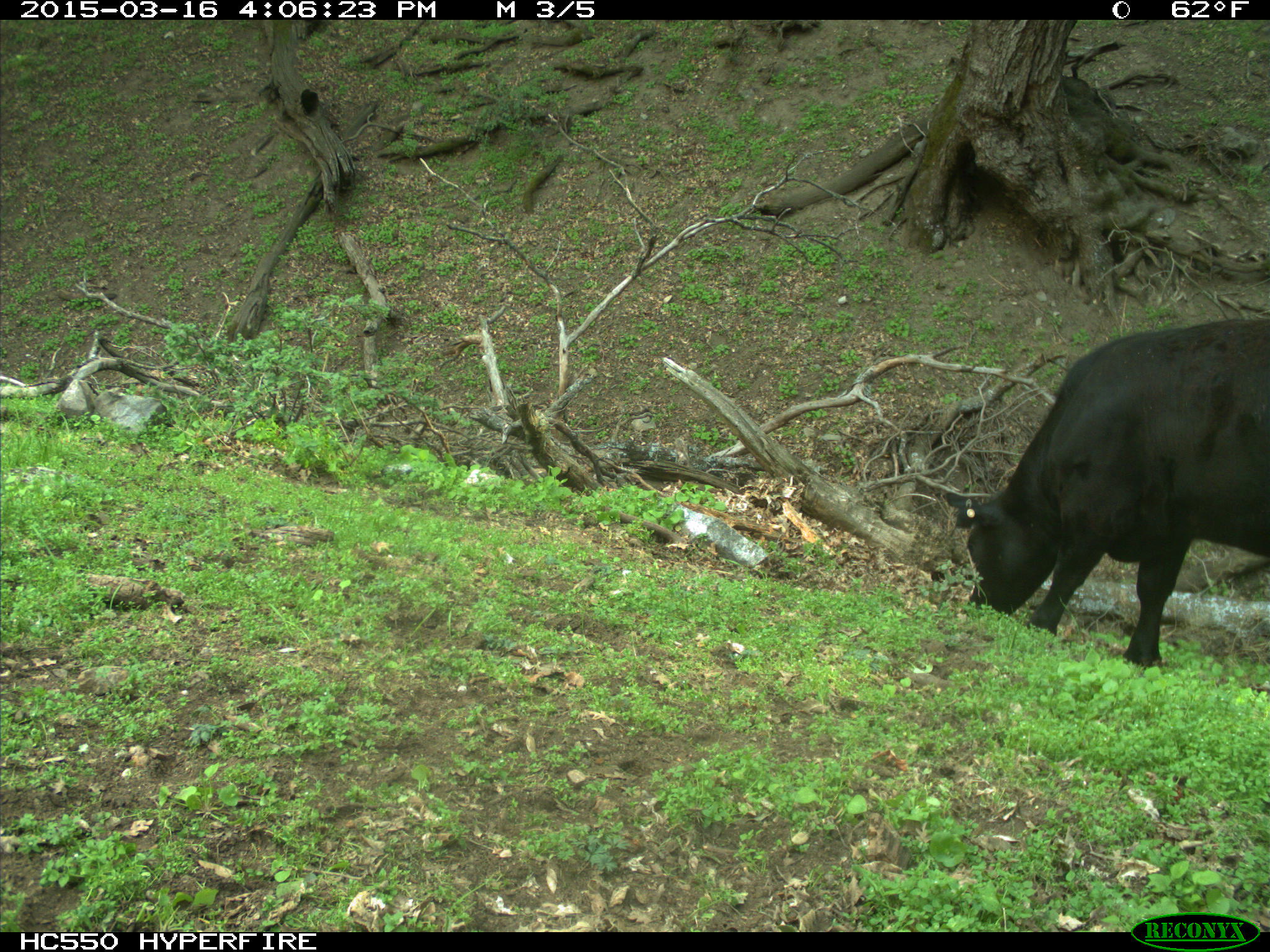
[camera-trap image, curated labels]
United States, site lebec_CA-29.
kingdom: Animalia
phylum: Chordata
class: Mammalia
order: Artiodactyla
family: Bovidae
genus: Bos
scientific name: Bos taurus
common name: domestic cow